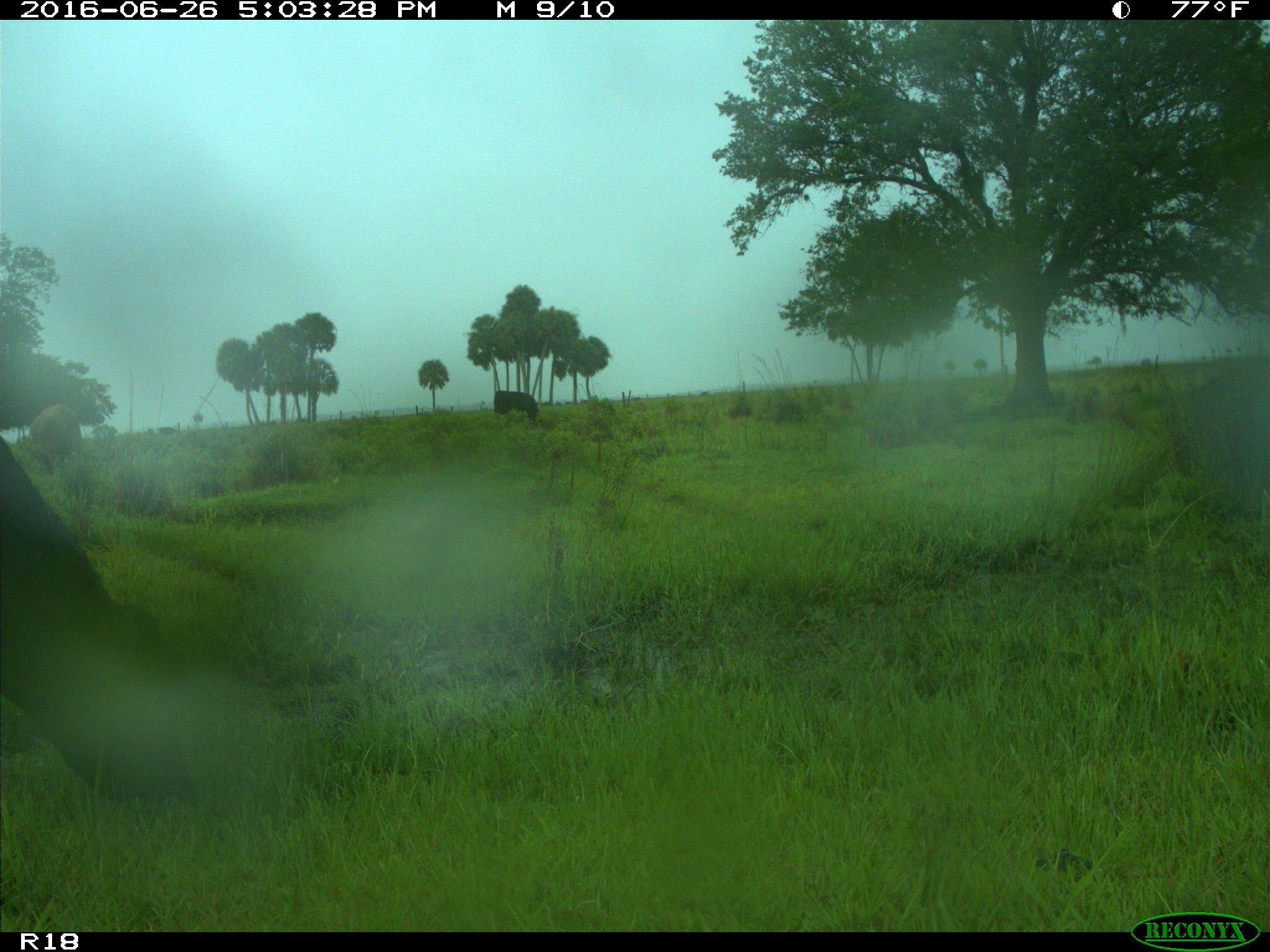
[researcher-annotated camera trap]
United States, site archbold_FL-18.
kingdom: Animalia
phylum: Chordata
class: Mammalia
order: Artiodactyla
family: Bovidae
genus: Bos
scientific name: Bos taurus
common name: domestic cow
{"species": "Bos taurus (domestic cow)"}